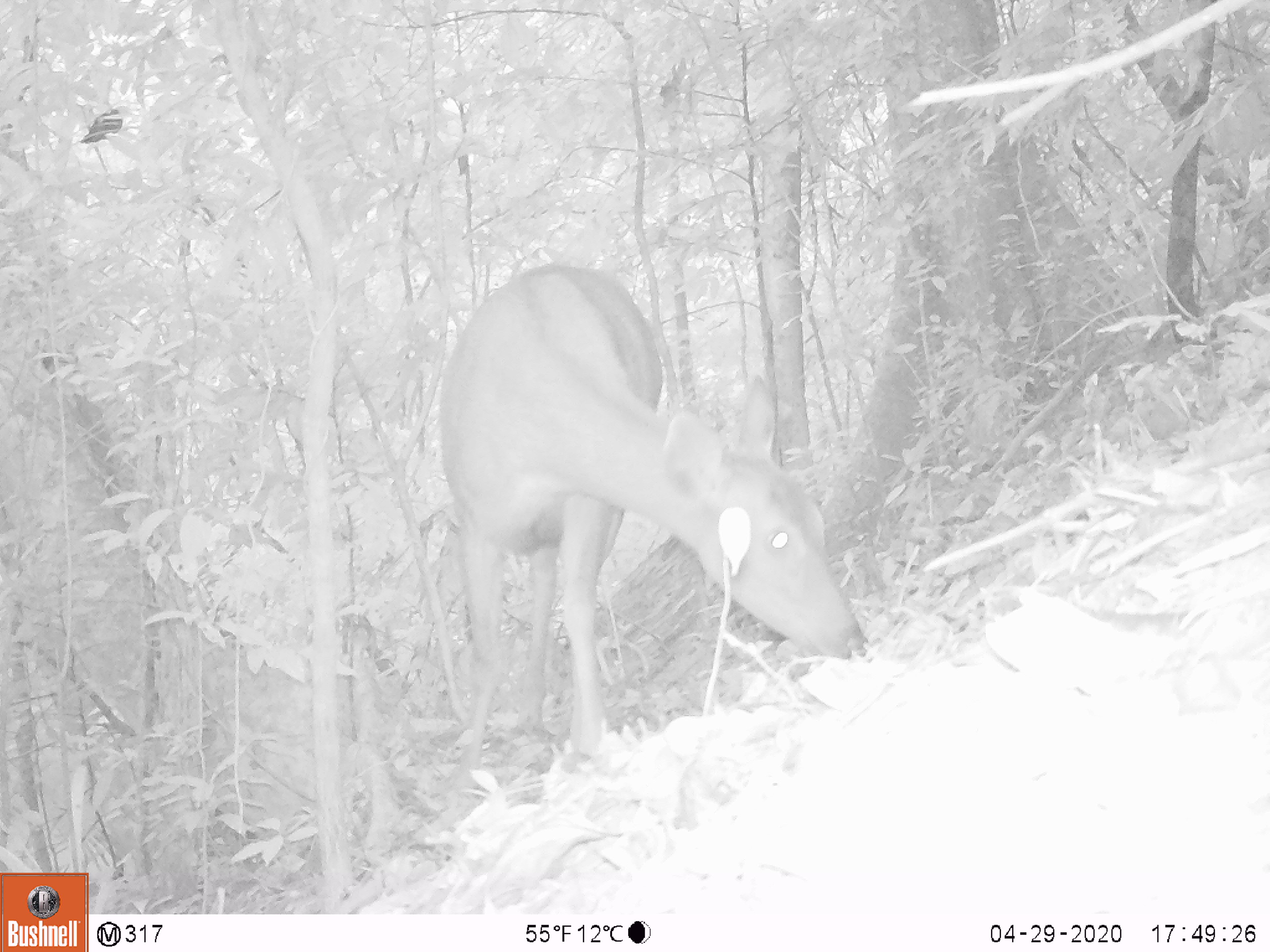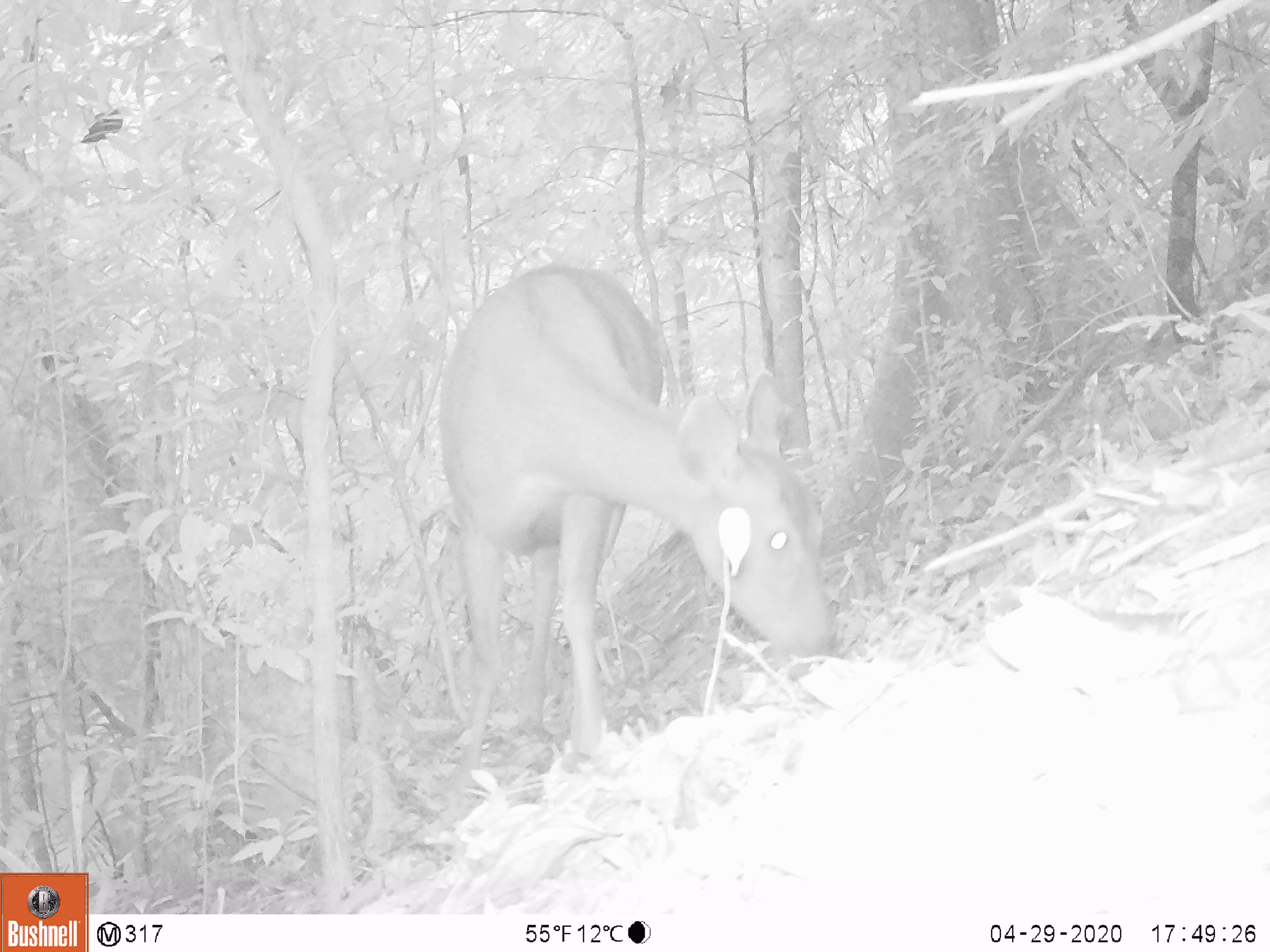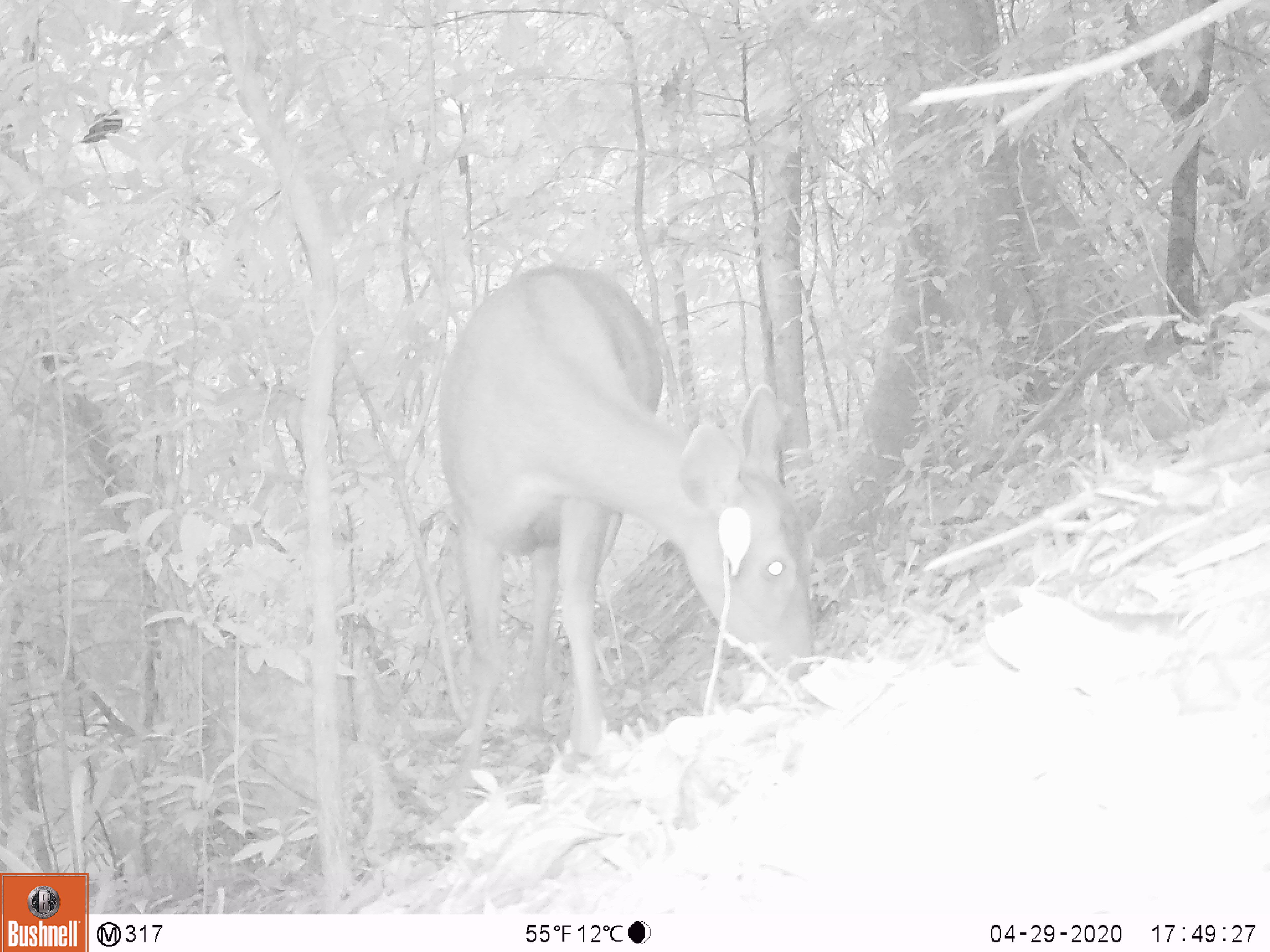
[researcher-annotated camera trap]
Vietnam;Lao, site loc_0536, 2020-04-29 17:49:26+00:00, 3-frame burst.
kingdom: Animalia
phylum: Chordata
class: Mammalia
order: Artiodactyla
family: Cervidae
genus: Rusa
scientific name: Rusa unicolor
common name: sambar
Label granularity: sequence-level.